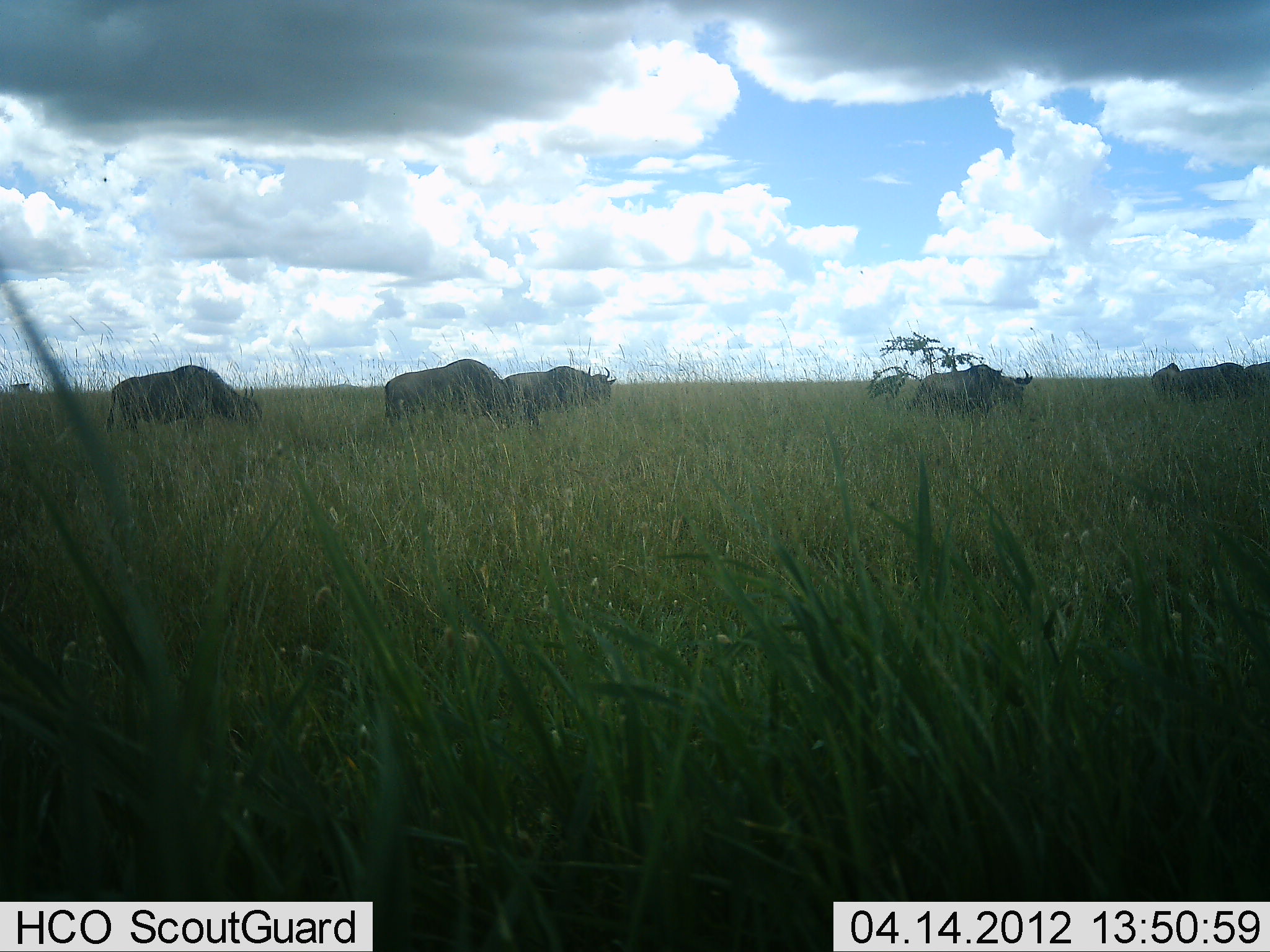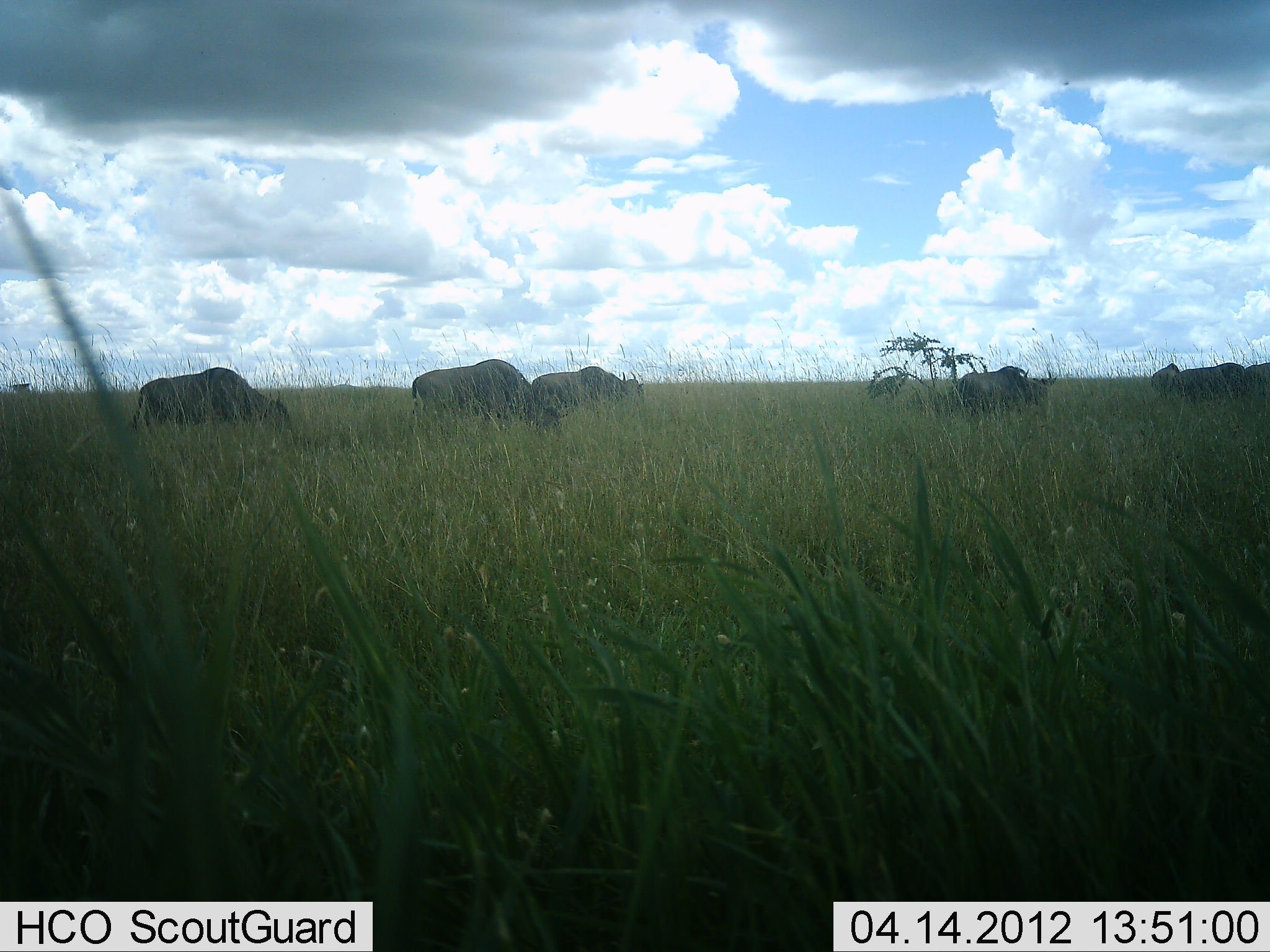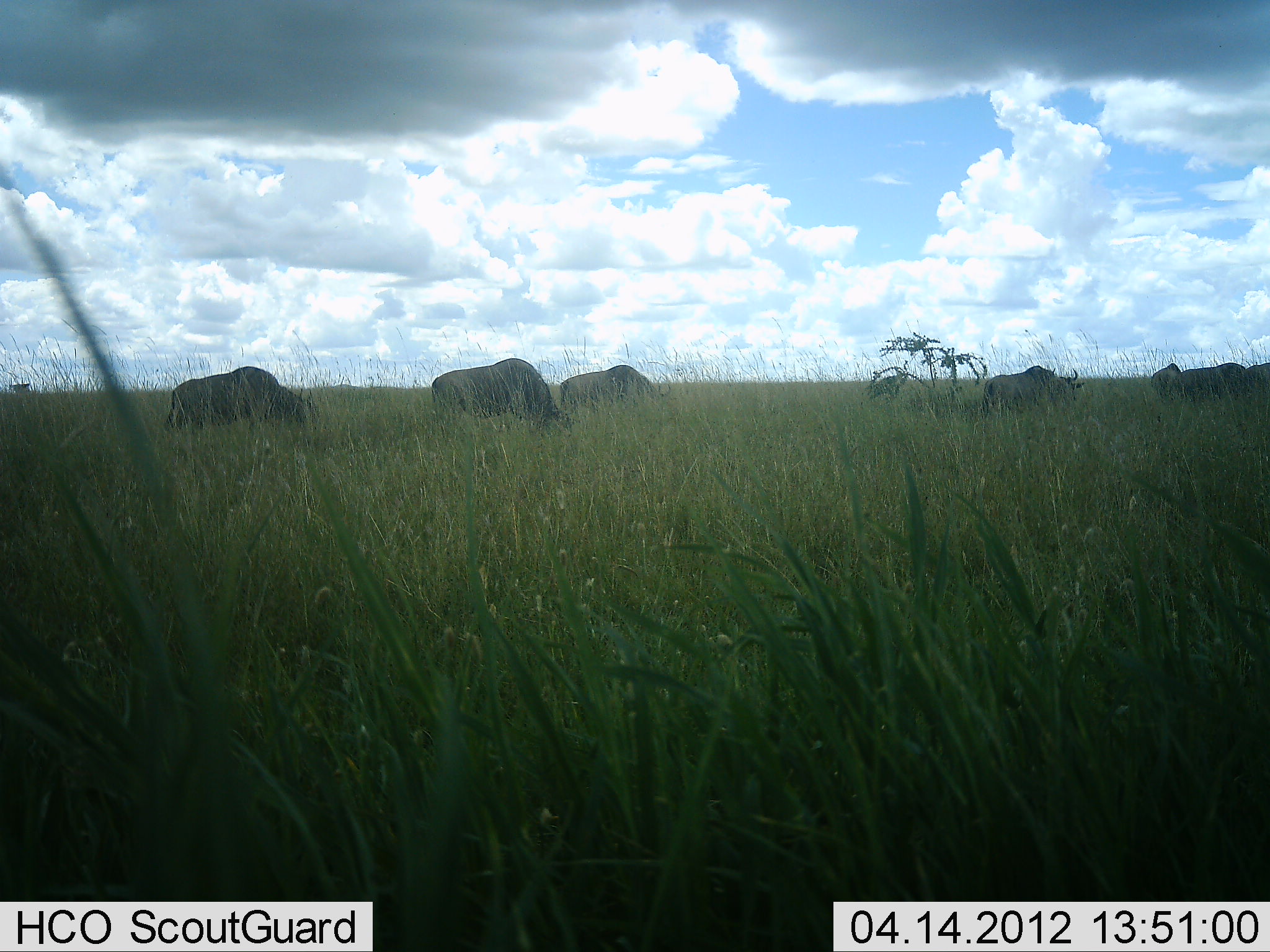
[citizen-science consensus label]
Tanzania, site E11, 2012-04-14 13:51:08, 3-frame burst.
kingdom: Animalia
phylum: Chordata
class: Mammalia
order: Artiodactyla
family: Bovidae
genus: Connochaetes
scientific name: Connochaetes taurinus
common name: blue wildebeest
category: wildebeest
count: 5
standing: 33%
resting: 0%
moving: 80%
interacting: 0%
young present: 0%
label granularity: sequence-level